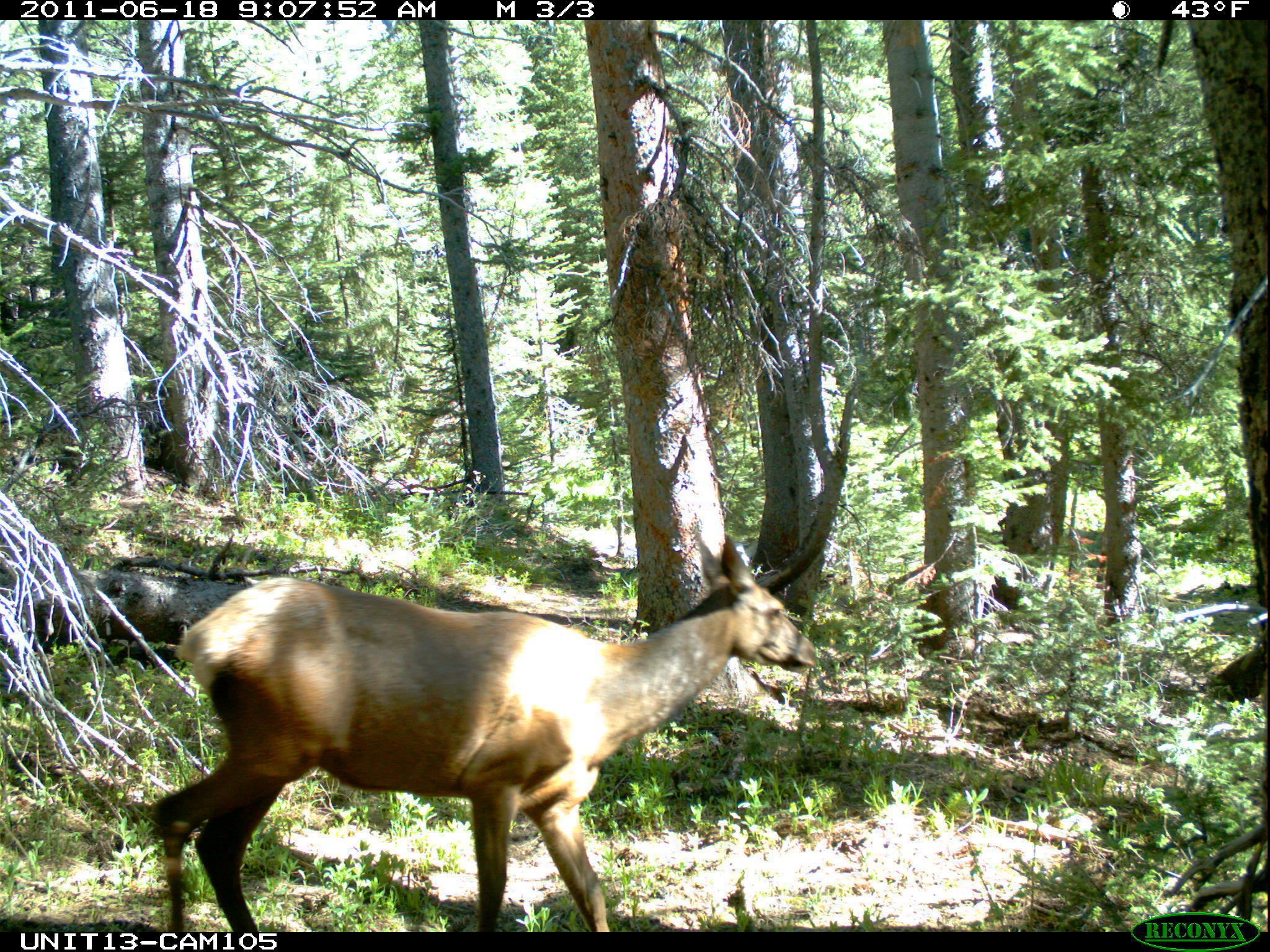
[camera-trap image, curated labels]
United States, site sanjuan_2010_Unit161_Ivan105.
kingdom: Animalia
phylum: Chordata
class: Mammalia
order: Artiodactyla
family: Cervidae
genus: Cervus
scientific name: Cervus elaphus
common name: red deer